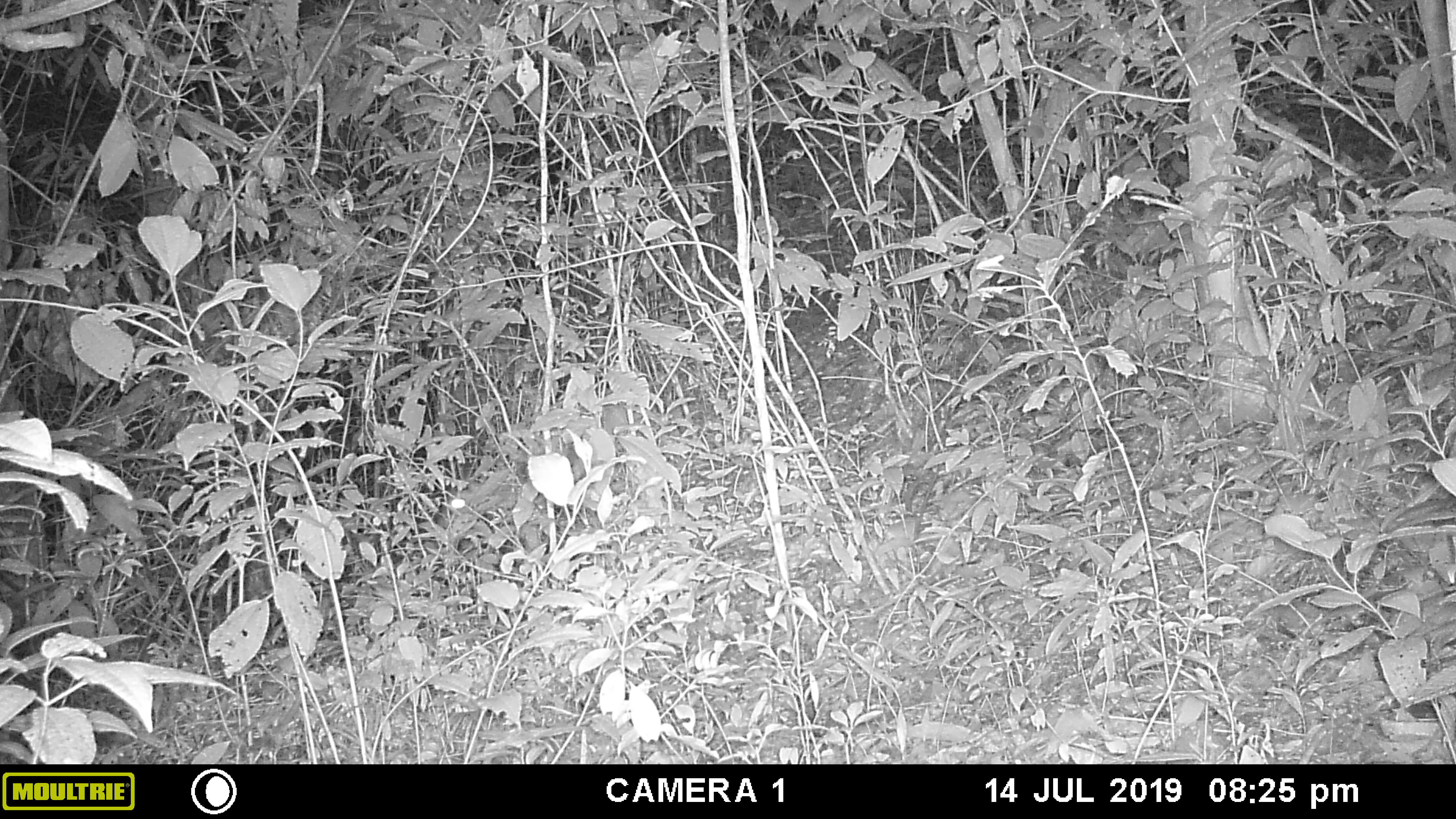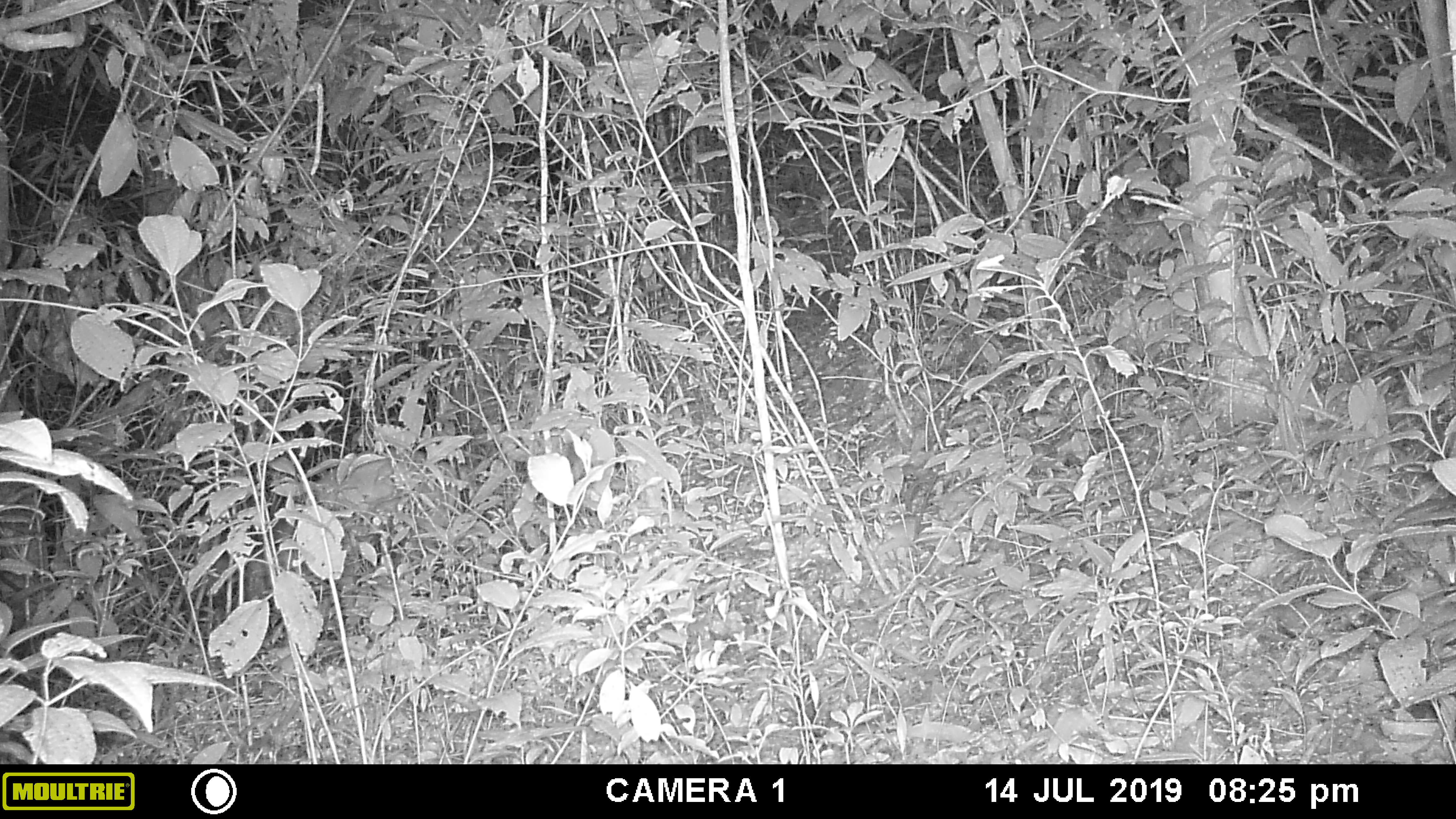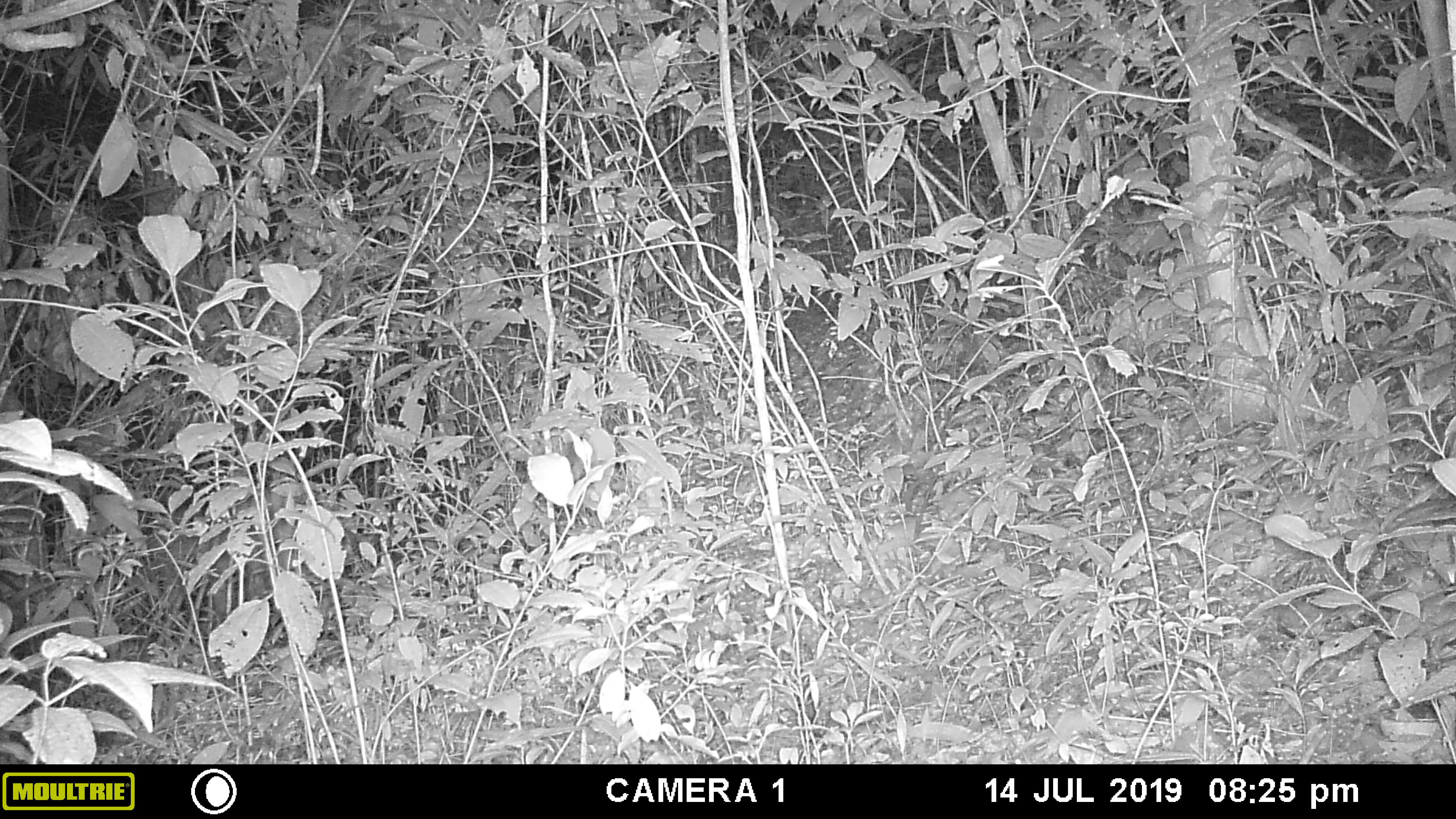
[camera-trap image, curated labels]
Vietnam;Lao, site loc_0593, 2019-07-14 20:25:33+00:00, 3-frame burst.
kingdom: Animalia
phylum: Chordata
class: Mammalia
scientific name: Mammalia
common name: mammal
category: unidentified mammal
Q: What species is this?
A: Unidentified mammal (mammal) (Mammalia).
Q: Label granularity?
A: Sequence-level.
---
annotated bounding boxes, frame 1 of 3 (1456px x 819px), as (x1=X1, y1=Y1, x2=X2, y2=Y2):
unidentified mammal: (x1=435, y1=400, x2=628, y2=551)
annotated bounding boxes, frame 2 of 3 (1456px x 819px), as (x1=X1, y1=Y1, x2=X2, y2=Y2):
unidentified mammal: (x1=263, y1=448, x2=457, y2=627)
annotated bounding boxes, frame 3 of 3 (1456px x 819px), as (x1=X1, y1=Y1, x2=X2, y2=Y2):
unidentified mammal: (x1=151, y1=481, x2=312, y2=624)